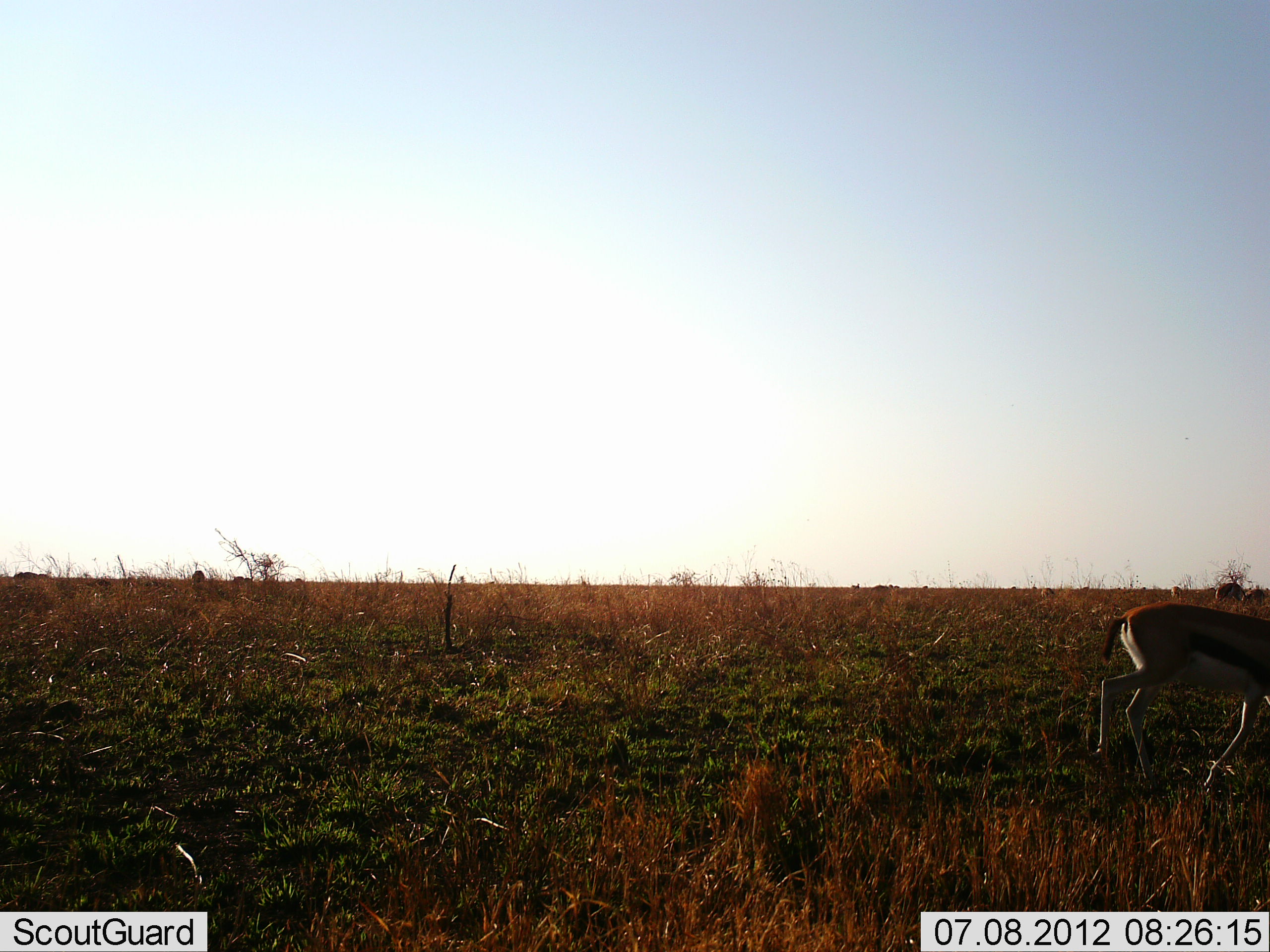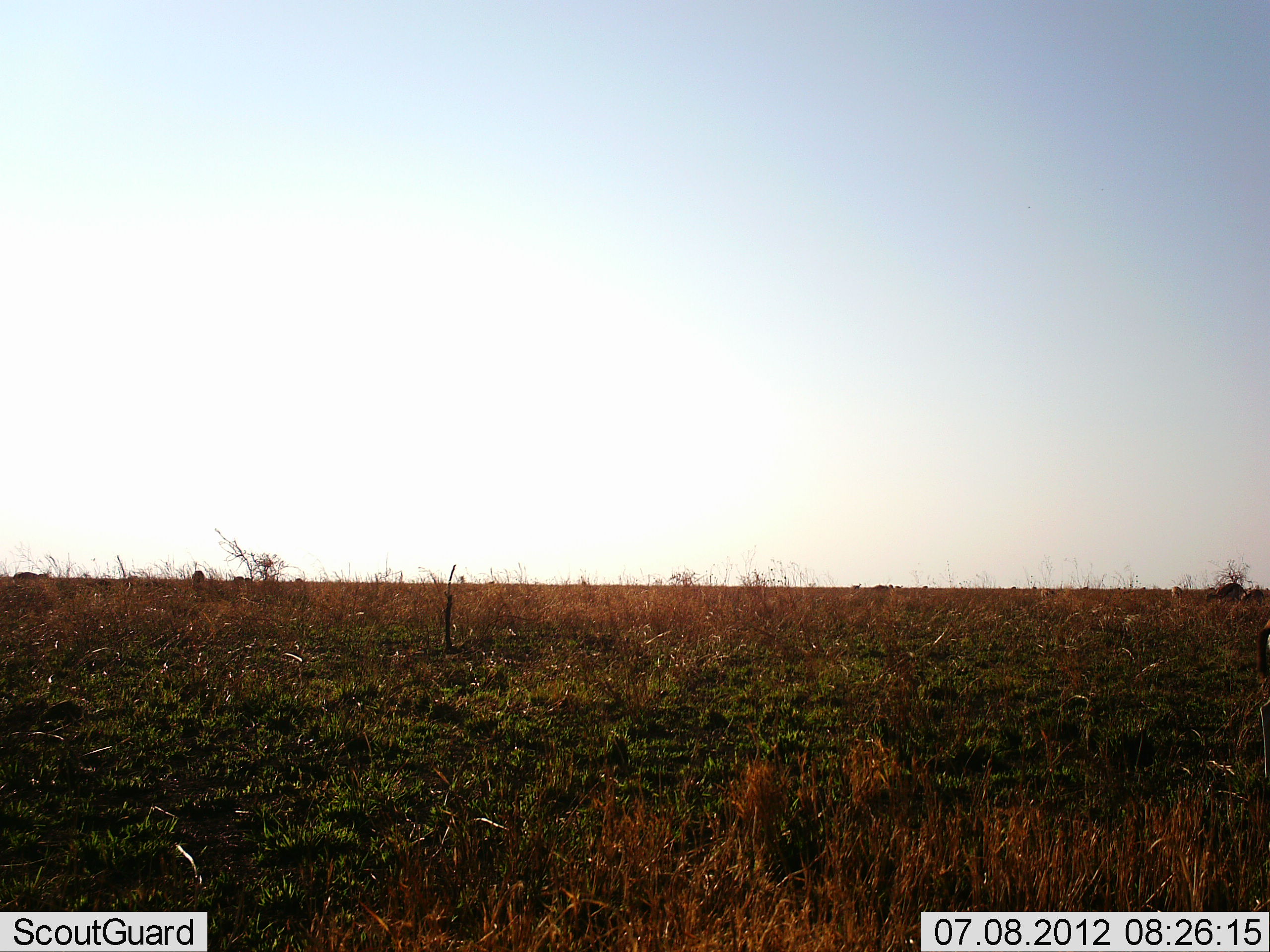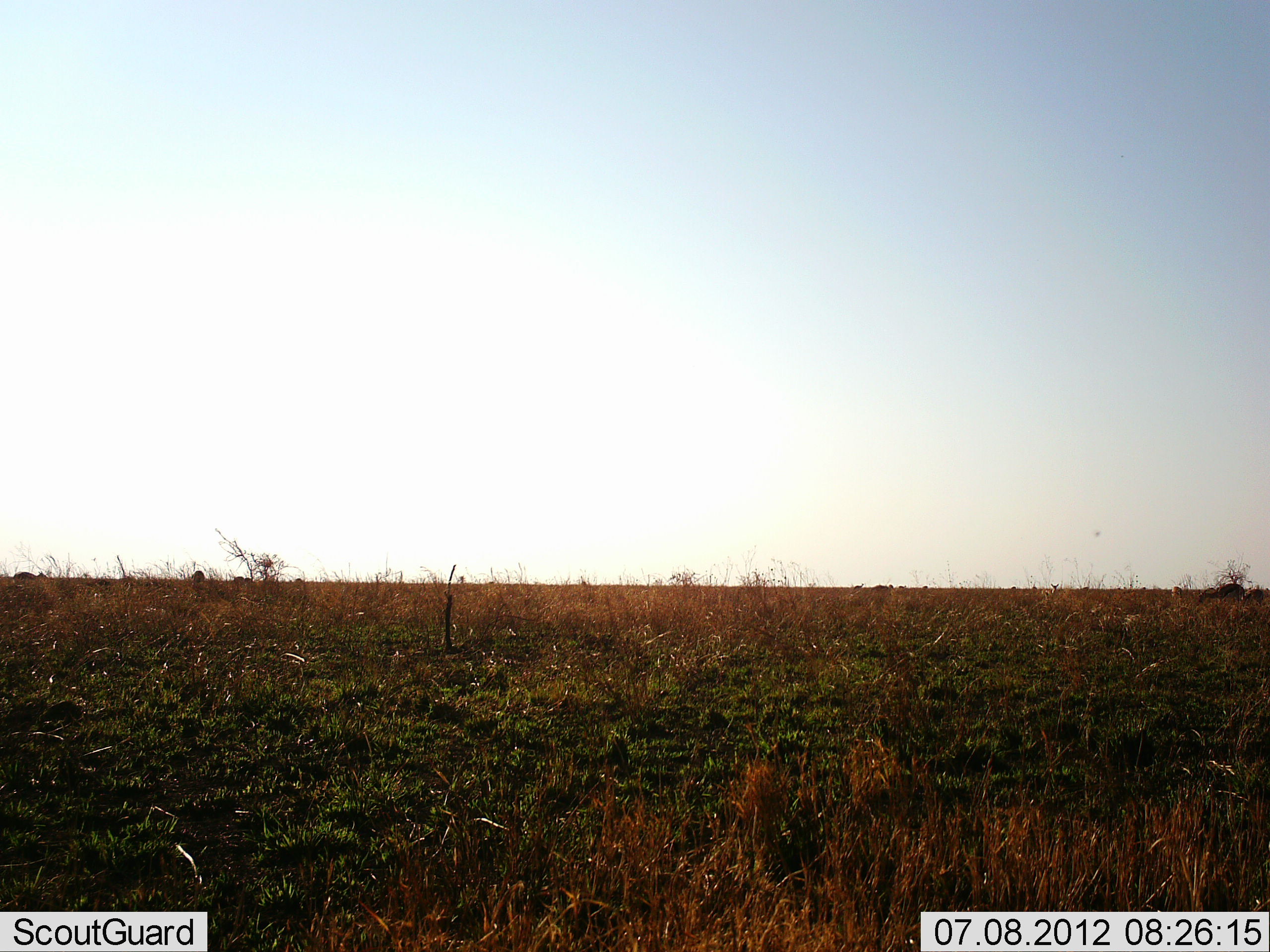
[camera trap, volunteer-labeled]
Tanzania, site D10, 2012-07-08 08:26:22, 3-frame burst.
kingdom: Animalia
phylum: Chordata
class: Mammalia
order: Artiodactyla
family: Bovidae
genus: Eudorcas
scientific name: Eudorcas thomsonii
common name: thomson's gazelle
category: gazellethomsons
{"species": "gazellethomsons (thomson's gazelle) (Eudorcas thomsonii)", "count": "1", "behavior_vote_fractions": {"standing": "10%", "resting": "0%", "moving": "100%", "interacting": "0%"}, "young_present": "0%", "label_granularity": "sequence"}